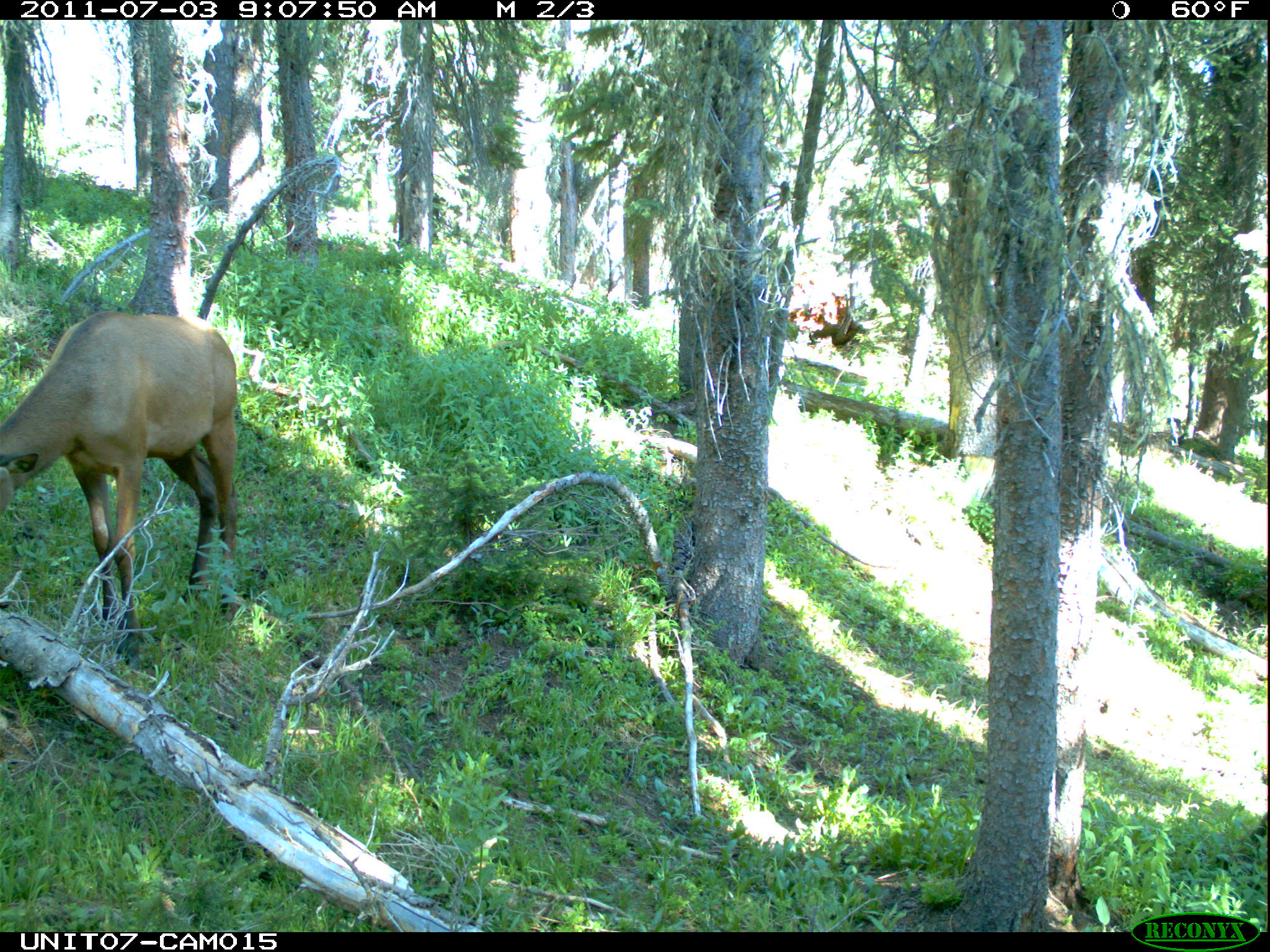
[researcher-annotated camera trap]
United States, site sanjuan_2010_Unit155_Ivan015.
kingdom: Animalia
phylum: Chordata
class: Mammalia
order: Artiodactyla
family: Cervidae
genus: Cervus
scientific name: Cervus elaphus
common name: red deer